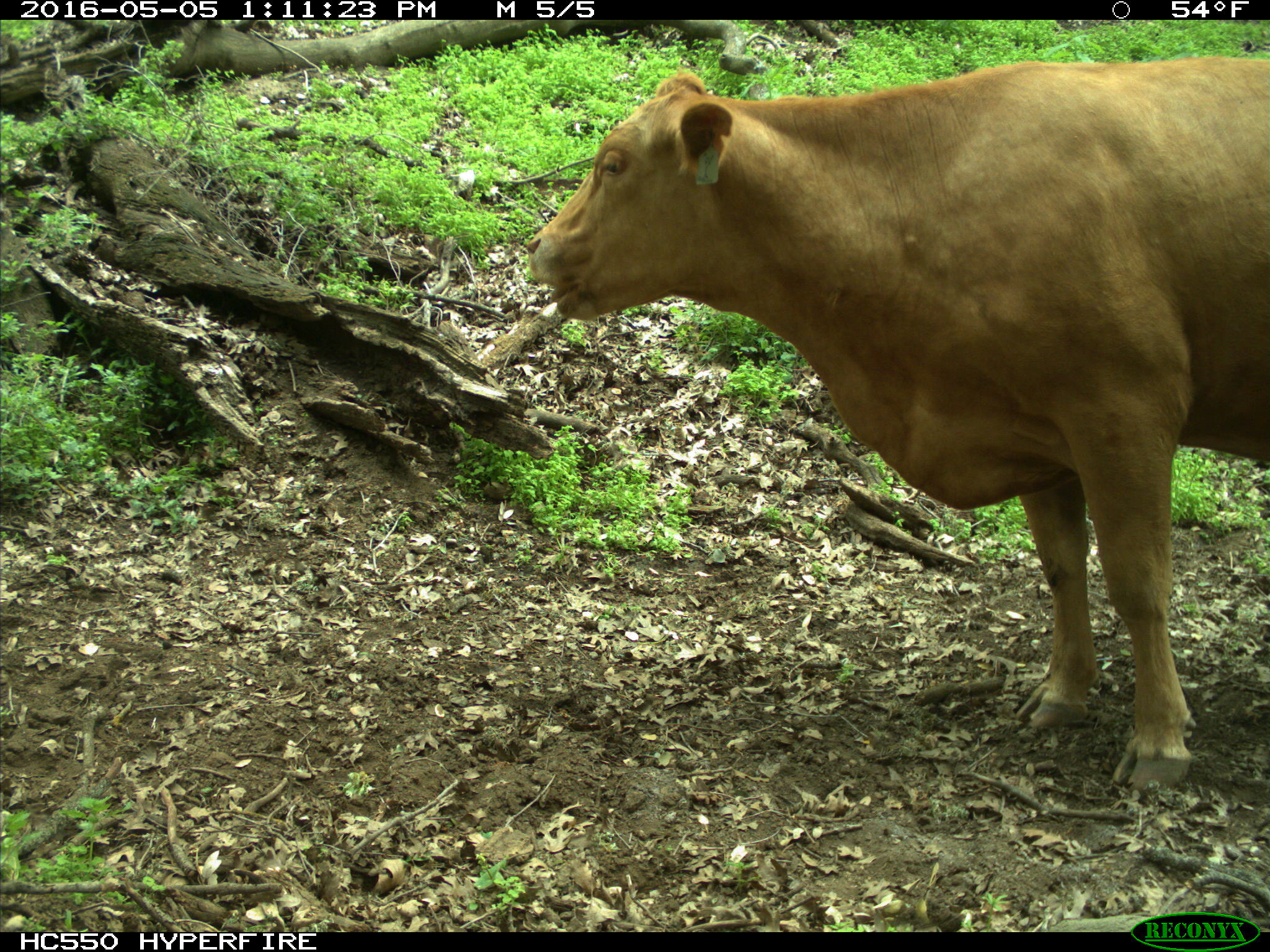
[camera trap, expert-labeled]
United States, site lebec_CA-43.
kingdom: Animalia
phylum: Chordata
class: Mammalia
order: Artiodactyla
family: Bovidae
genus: Bos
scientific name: Bos taurus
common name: domestic cow